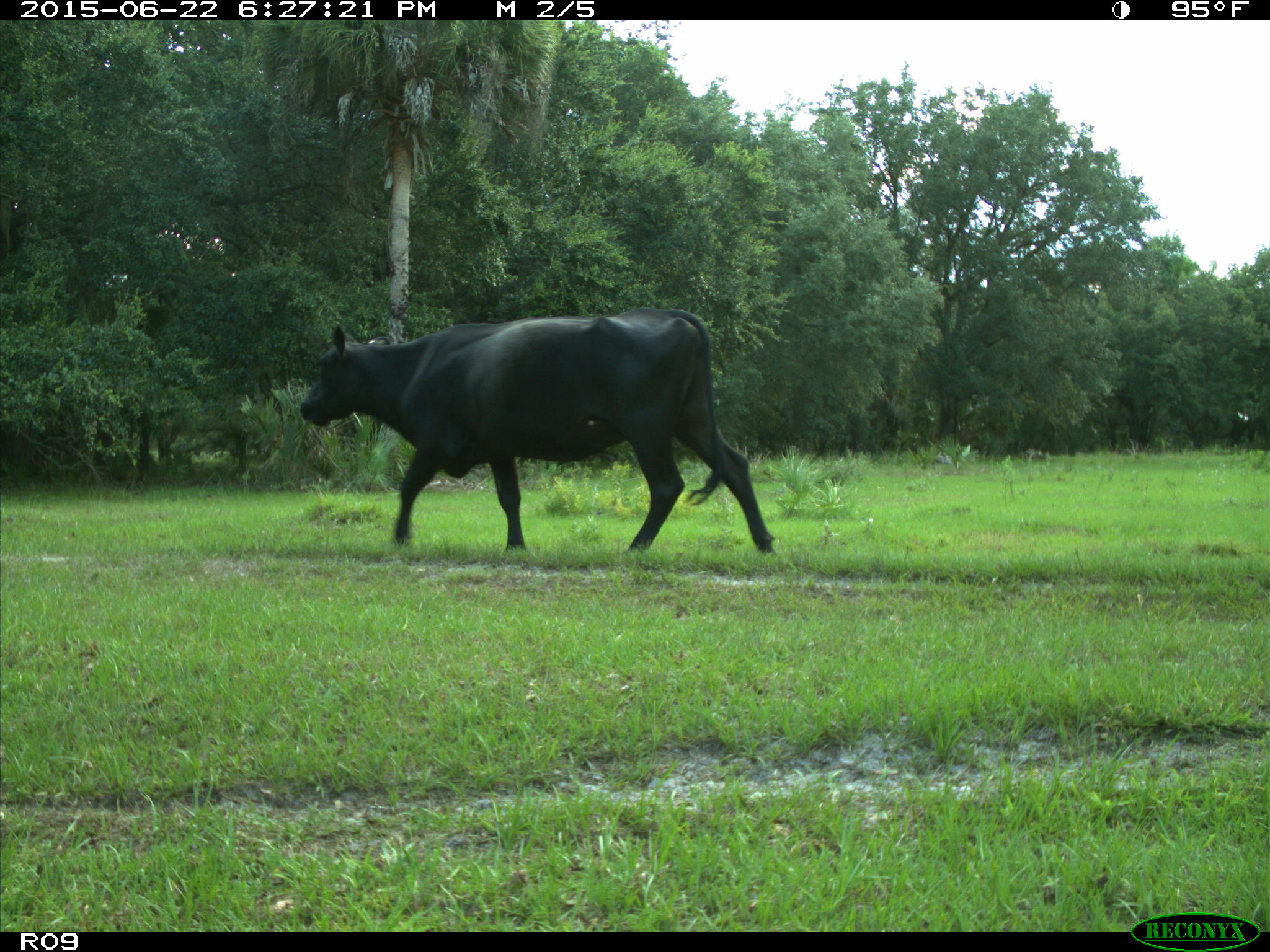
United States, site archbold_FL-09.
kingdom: Animalia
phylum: Chordata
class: Mammalia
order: Artiodactyla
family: Bovidae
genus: Bos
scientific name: Bos taurus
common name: domestic cow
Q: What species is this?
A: Bos taurus (domestic cow).